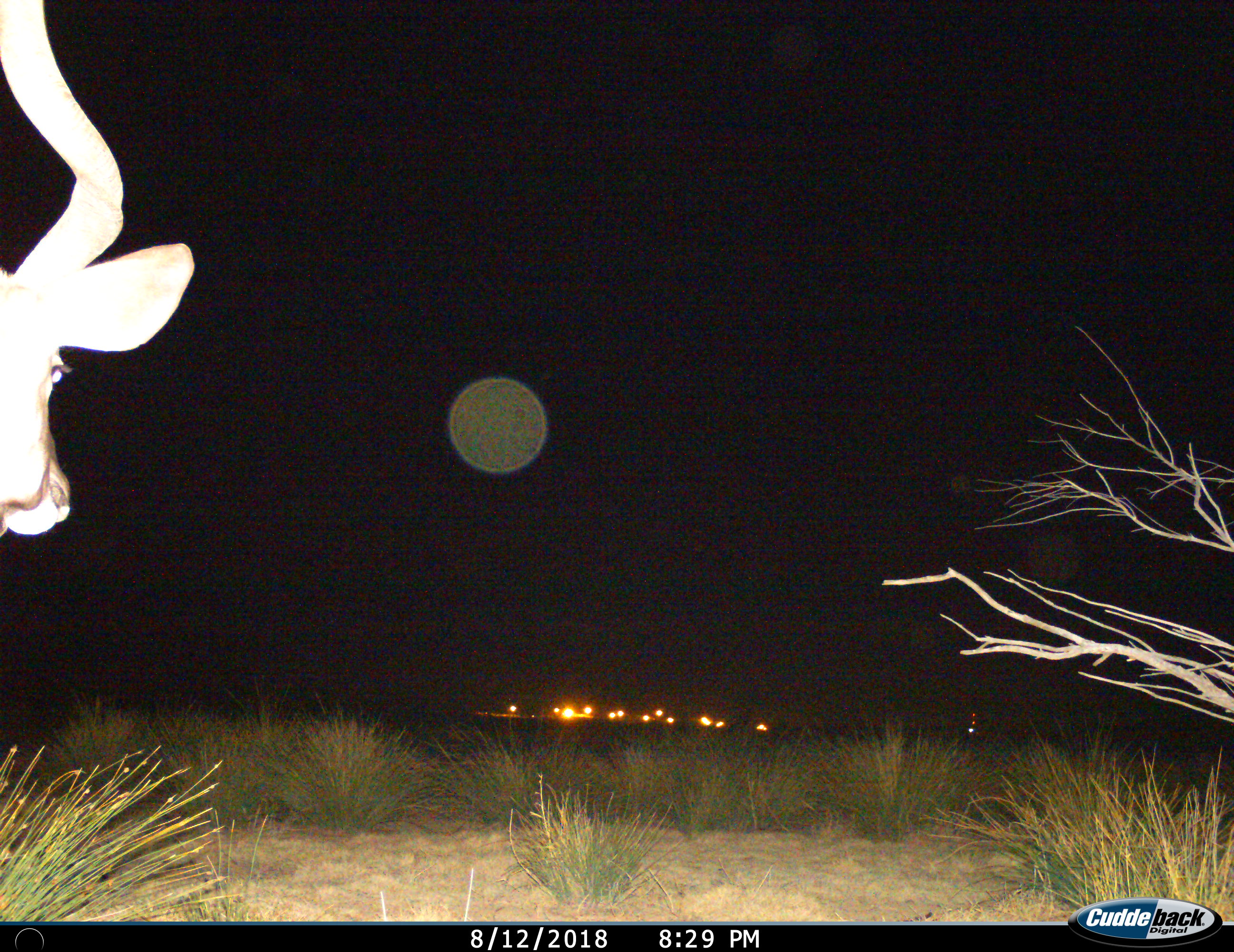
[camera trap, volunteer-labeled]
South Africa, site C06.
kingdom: Animalia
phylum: Chordata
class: Mammalia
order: Artiodactyla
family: Bovidae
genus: Tragelaphus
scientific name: Tragelaphus strepsiceros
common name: greater kudu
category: kudu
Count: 1.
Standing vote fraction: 88%.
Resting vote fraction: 0%.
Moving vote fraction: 12%.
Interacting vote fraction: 0%.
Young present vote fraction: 0%.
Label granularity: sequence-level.